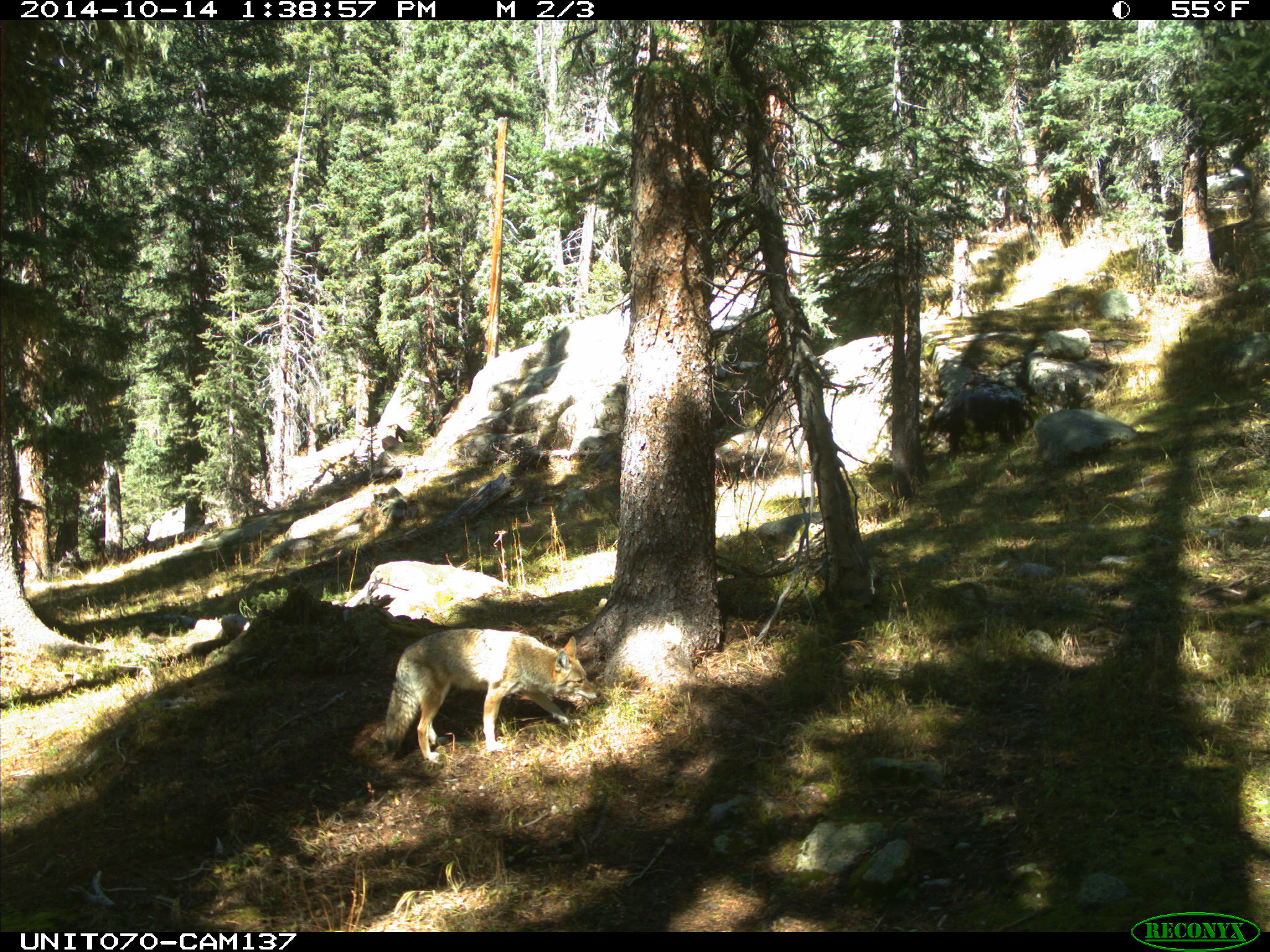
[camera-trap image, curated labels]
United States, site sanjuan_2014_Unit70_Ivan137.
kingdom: Animalia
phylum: Chordata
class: Mammalia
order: Carnivora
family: Canidae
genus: Canis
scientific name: Canis latrans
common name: coyote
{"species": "Canis latrans (coyote)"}